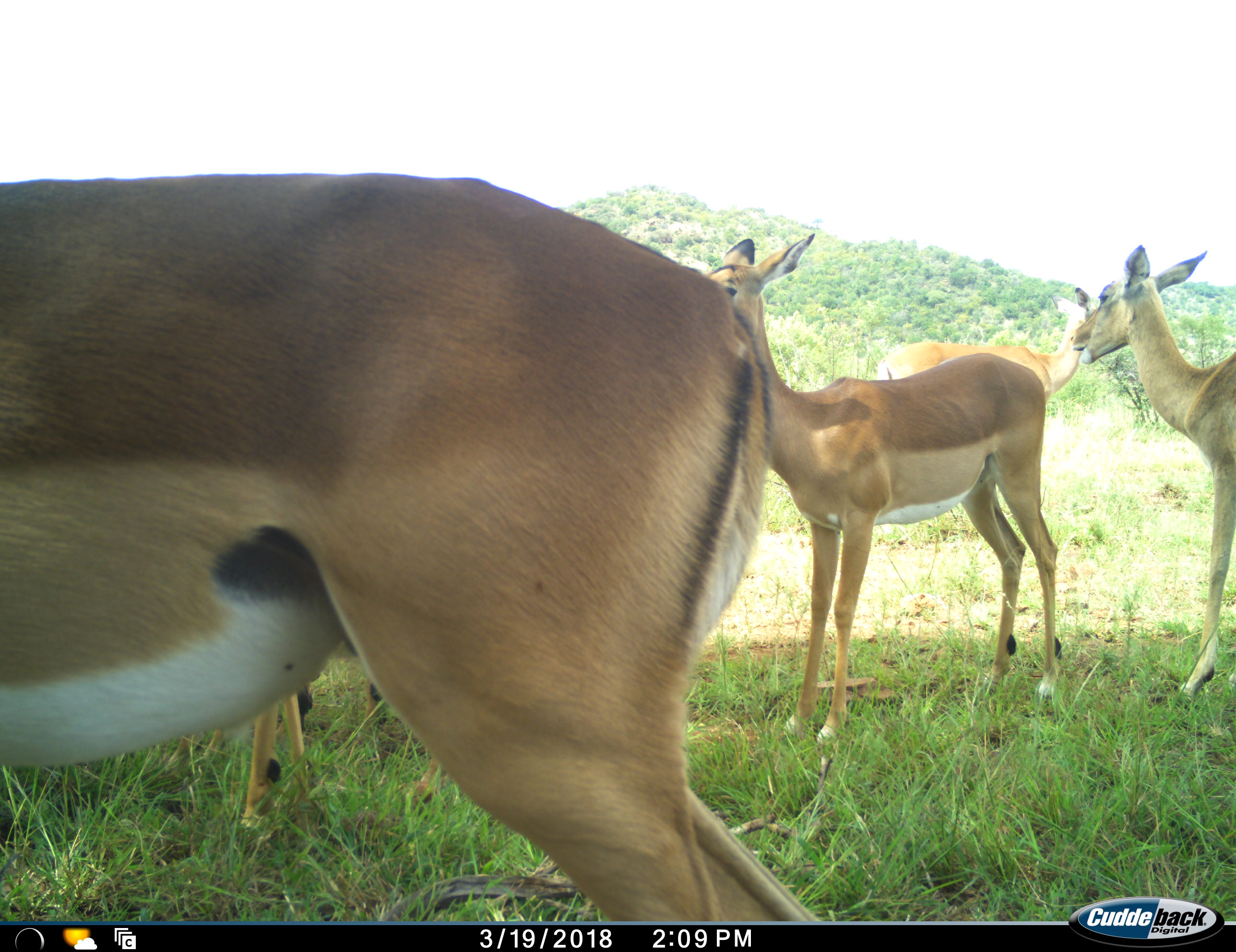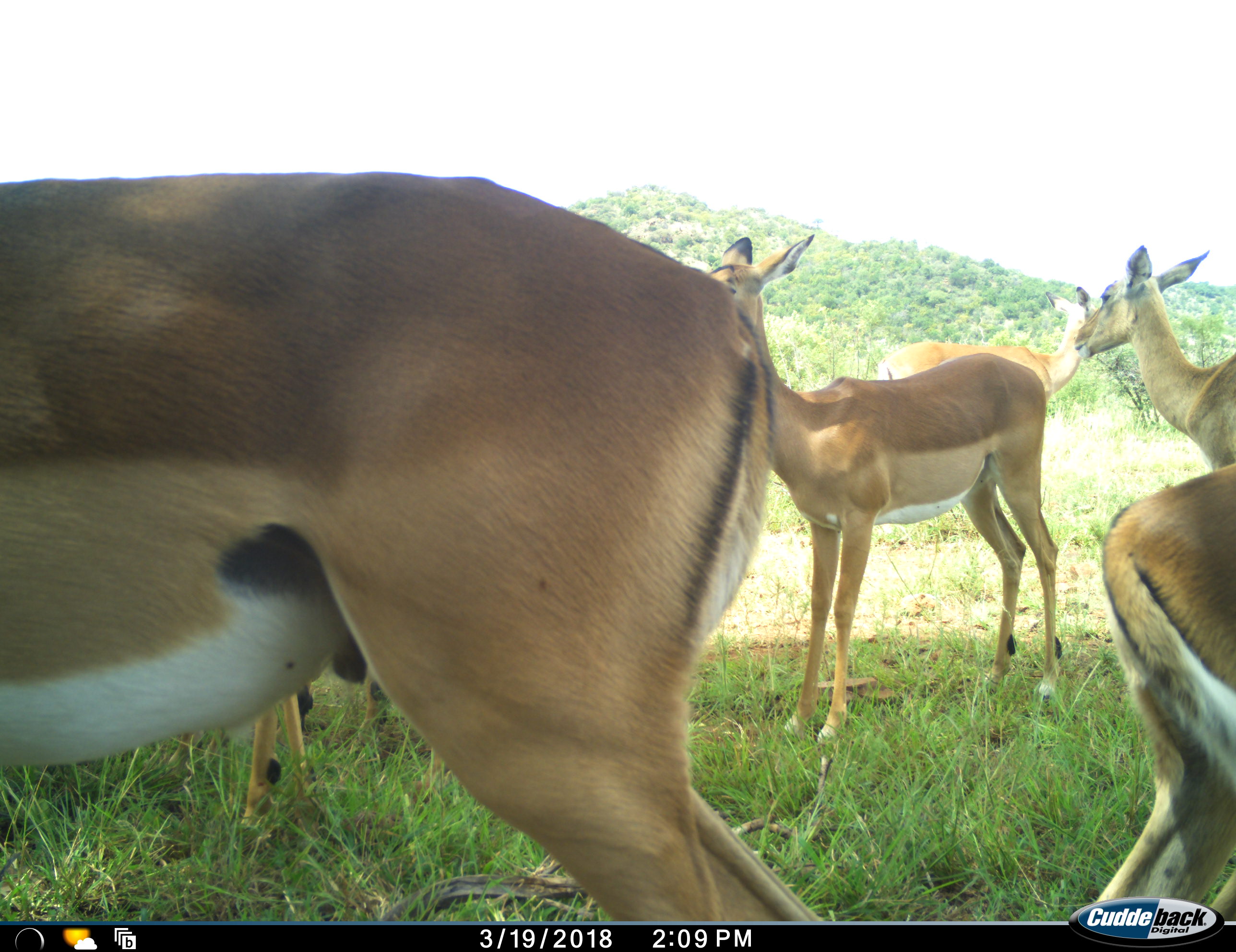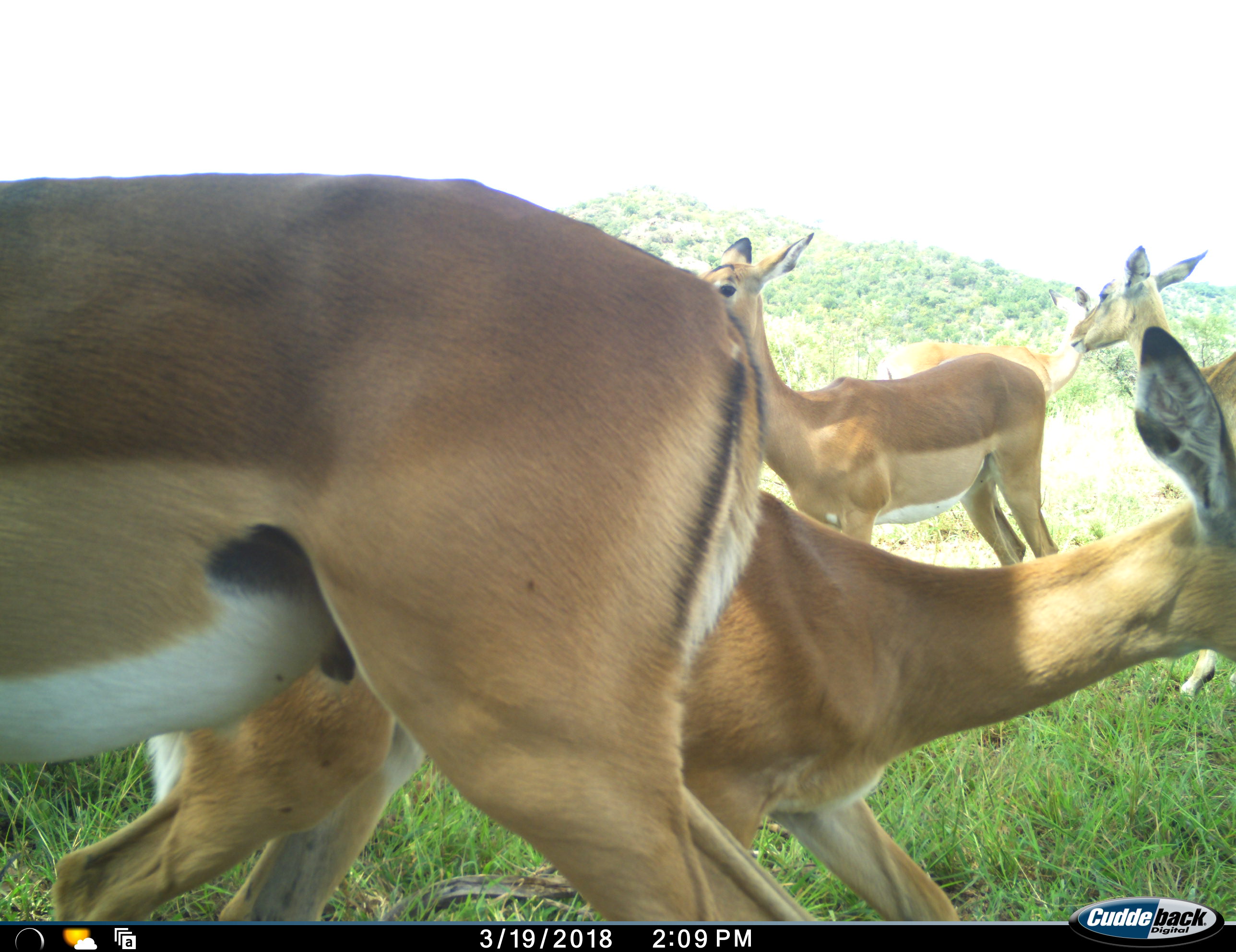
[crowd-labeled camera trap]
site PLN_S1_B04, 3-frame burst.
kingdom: Animalia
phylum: Chordata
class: Mammalia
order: Artiodactyla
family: Bovidae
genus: Aepyceros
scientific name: Aepyceros melampus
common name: impala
Impala (Aepyceros melampus), count 5. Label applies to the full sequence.